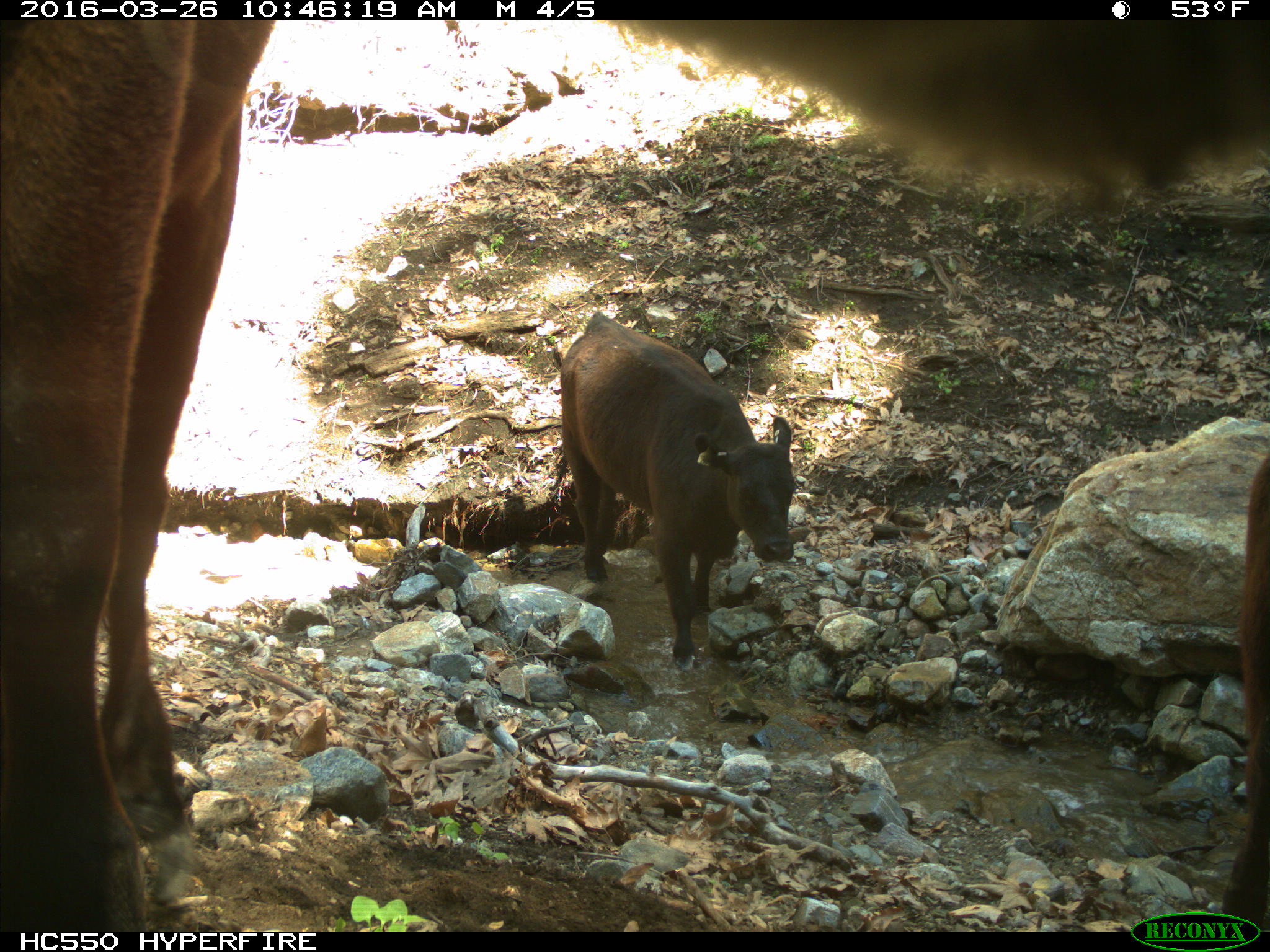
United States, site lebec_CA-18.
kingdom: Animalia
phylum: Chordata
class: Mammalia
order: Artiodactyla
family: Bovidae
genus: Bos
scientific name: Bos taurus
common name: domestic cow